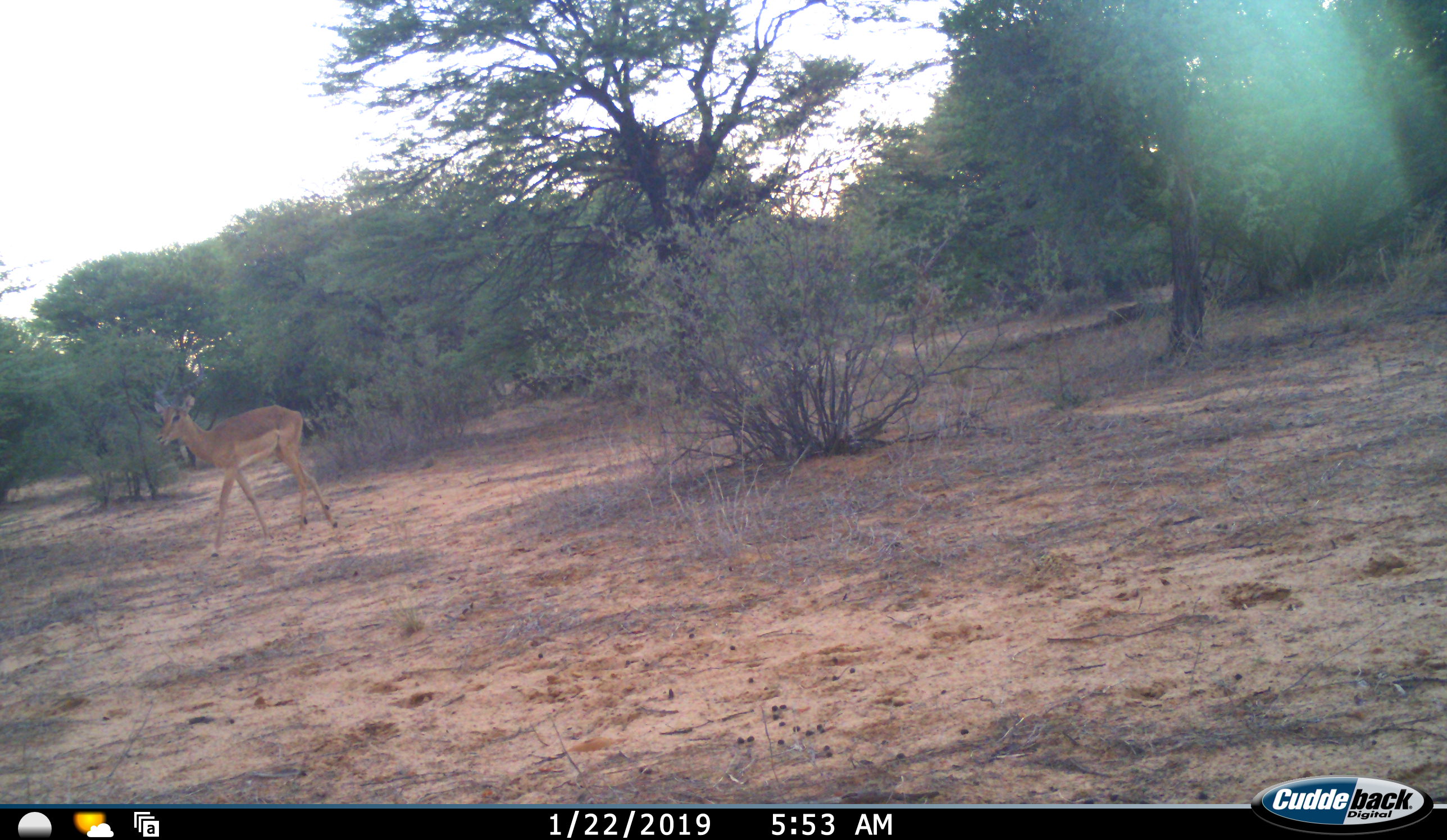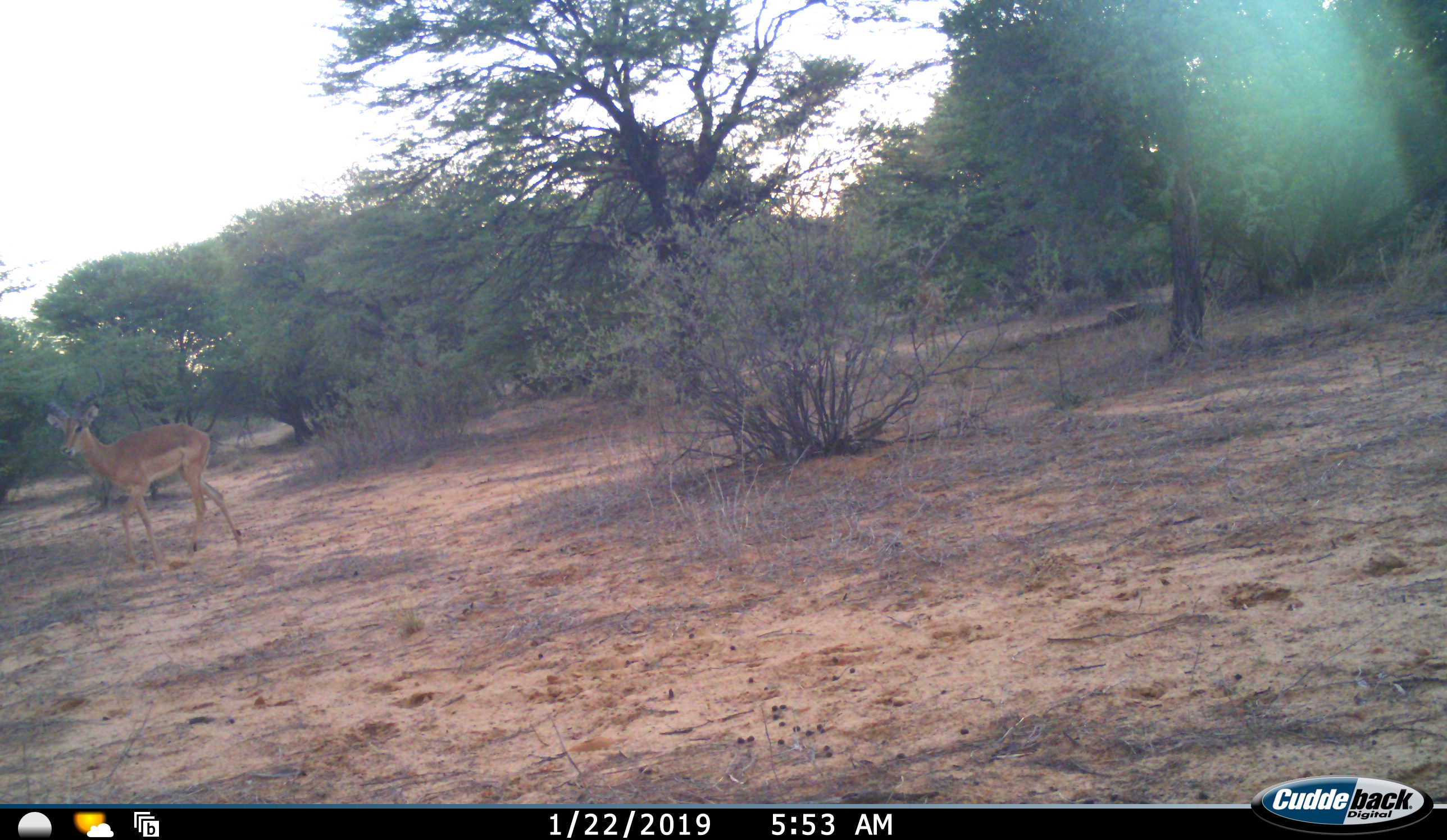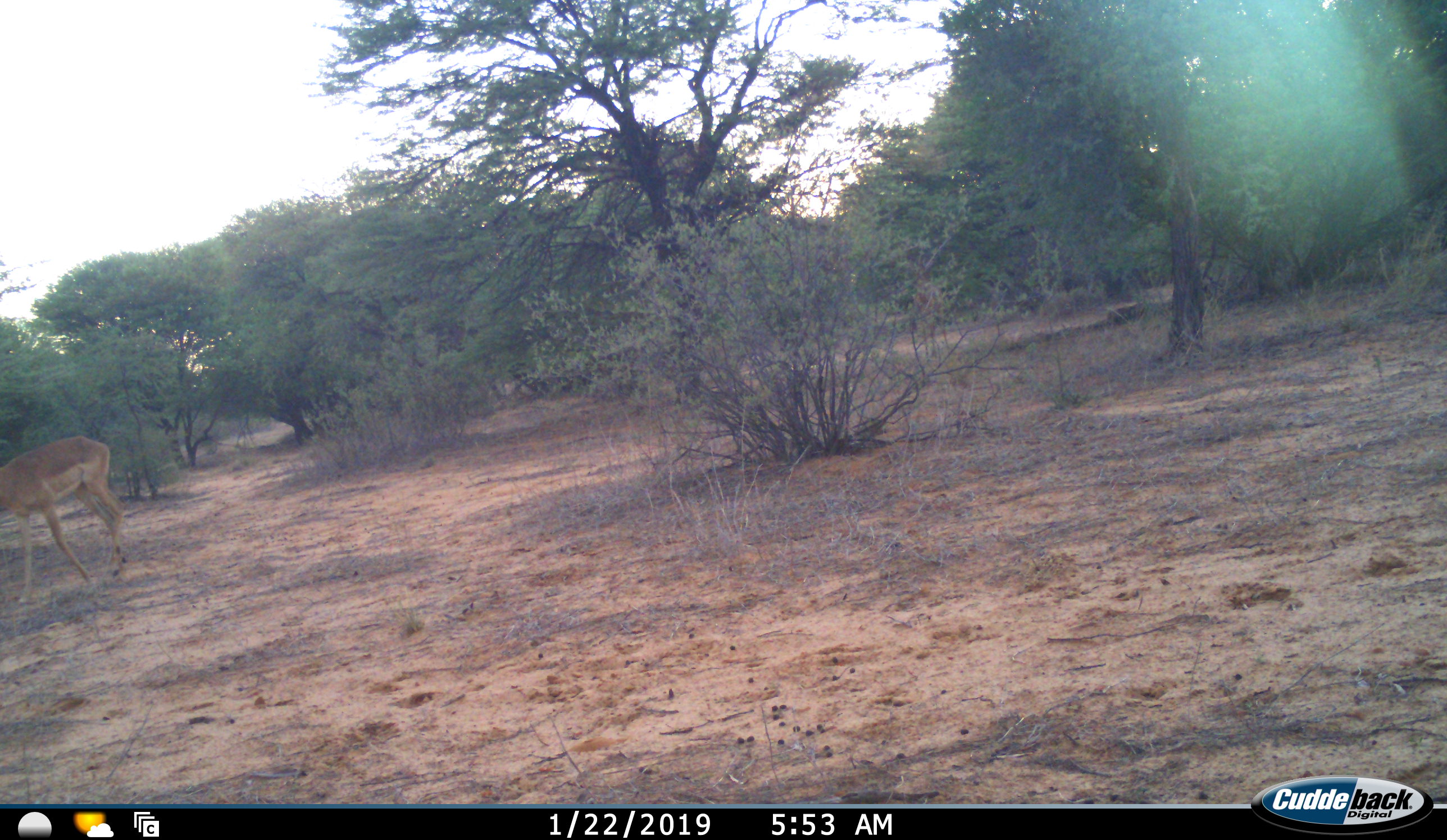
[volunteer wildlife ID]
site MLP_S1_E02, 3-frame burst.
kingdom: Animalia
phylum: Chordata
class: Mammalia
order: Artiodactyla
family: Bovidae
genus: Aepyceros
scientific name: Aepyceros melampus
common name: impala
Impala (Aepyceros melampus), count 1. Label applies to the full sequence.